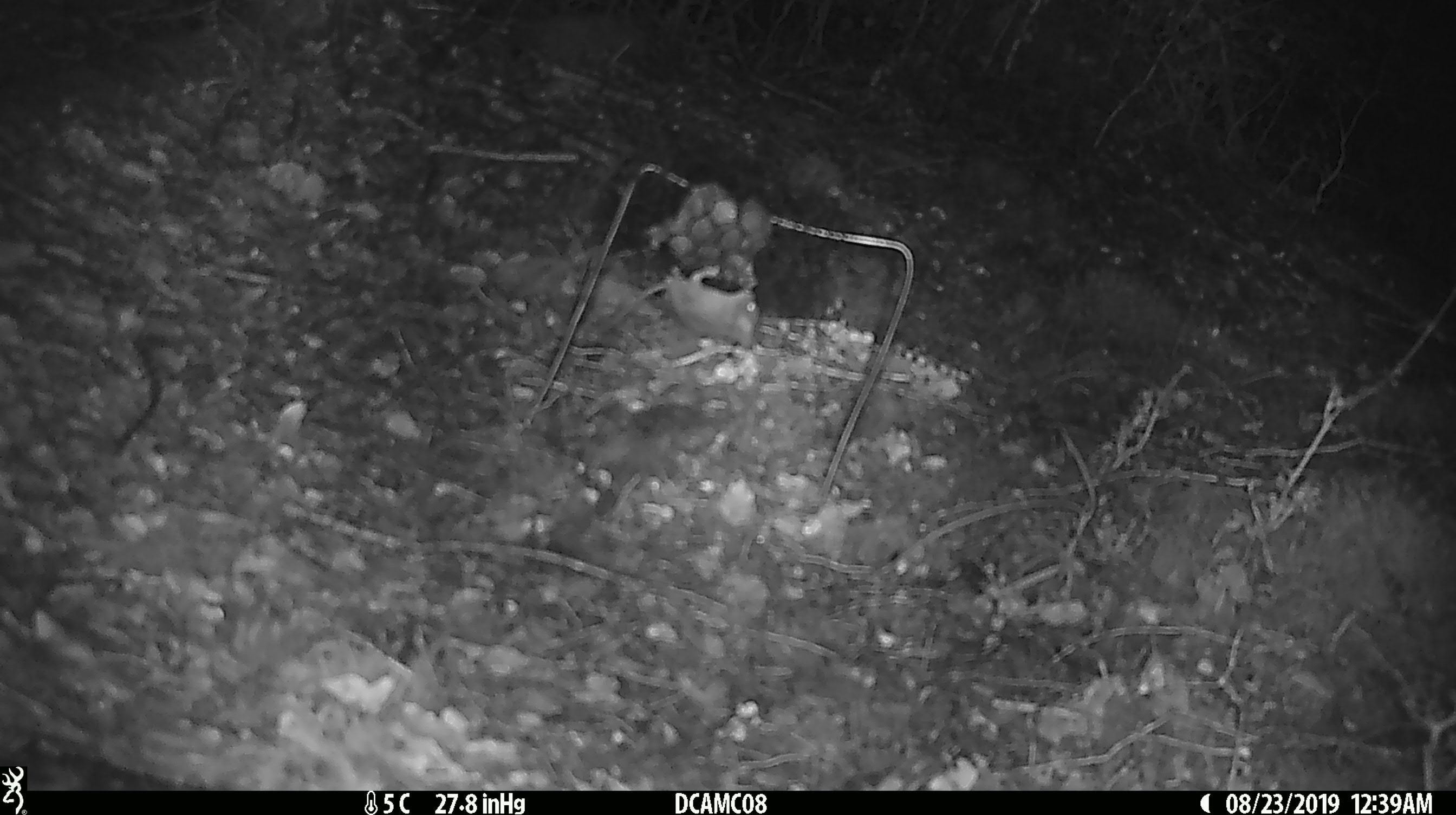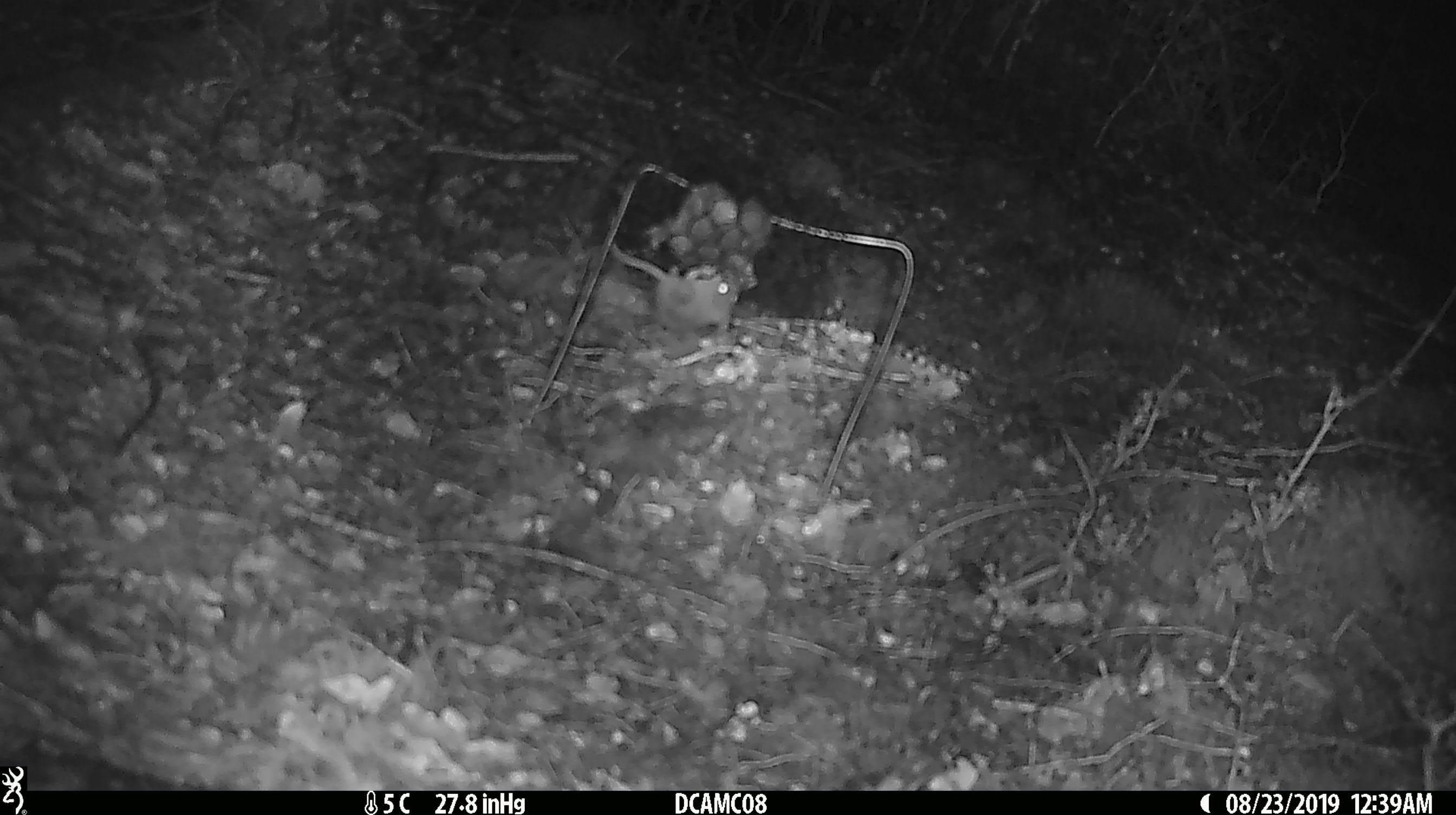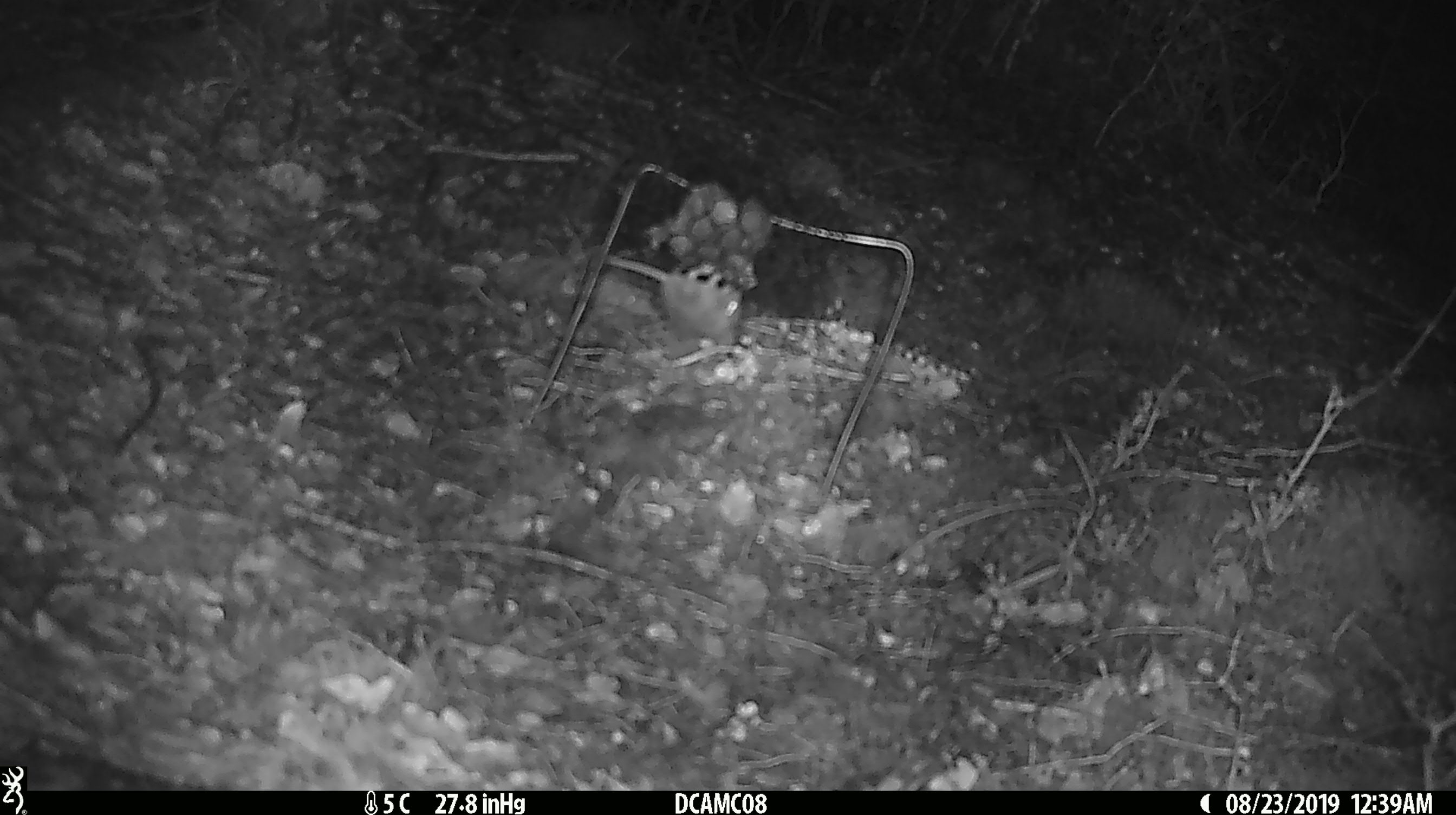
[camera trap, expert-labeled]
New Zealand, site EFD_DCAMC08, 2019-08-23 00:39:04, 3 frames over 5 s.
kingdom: Animalia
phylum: Chordata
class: Mammalia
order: Rodentia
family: Muridae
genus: Mus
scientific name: Mus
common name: mouse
Mouse (Mus).